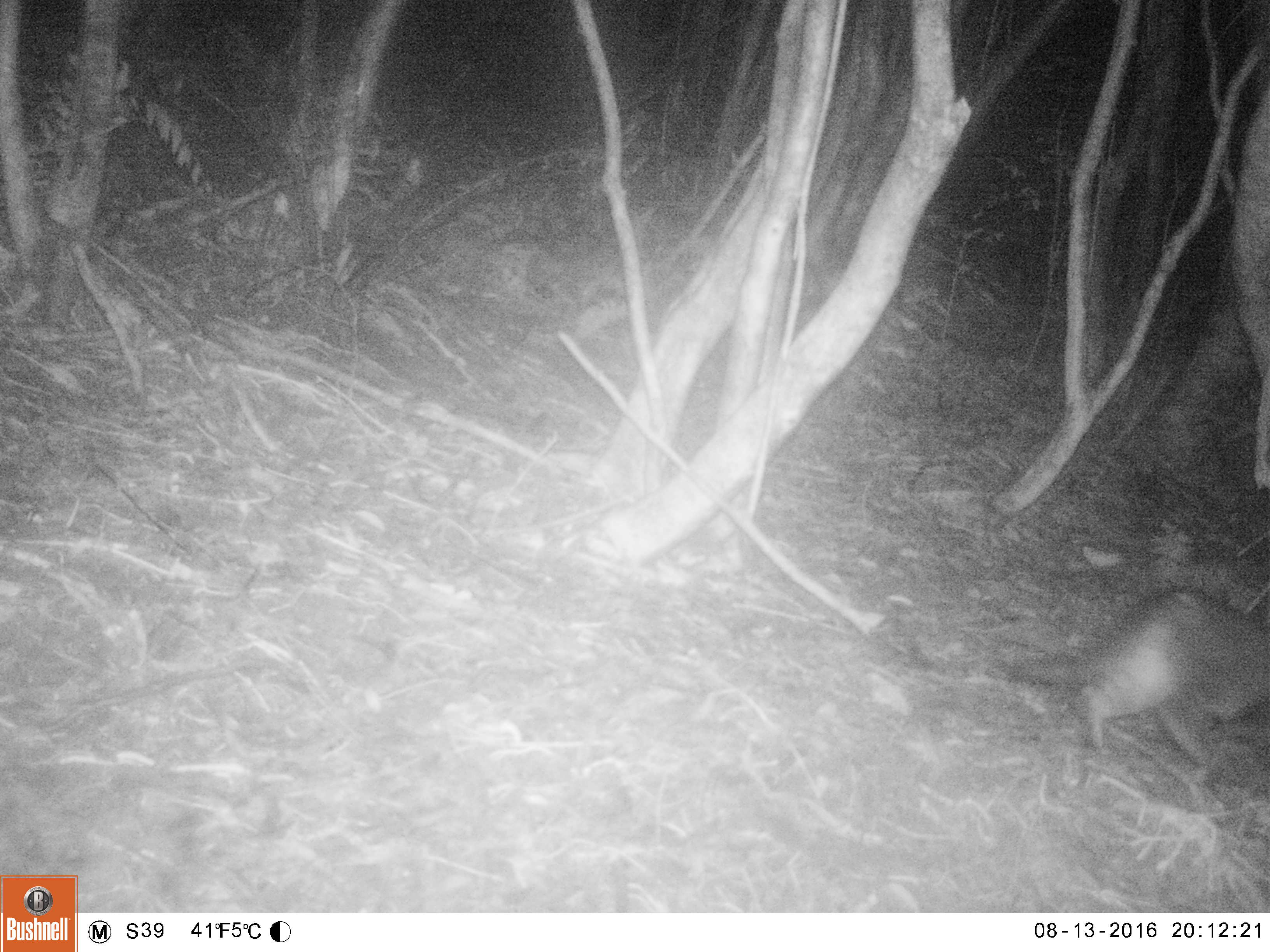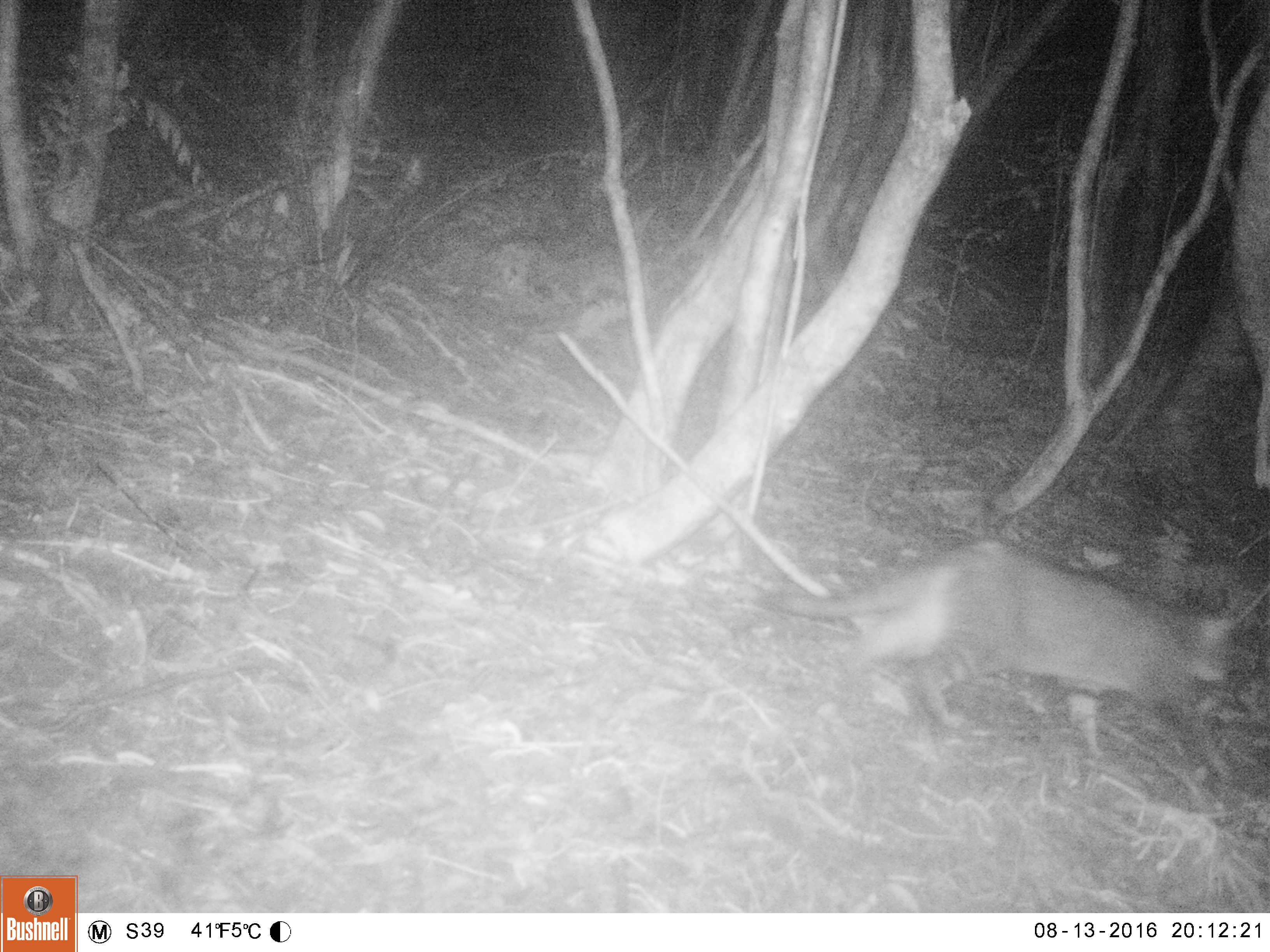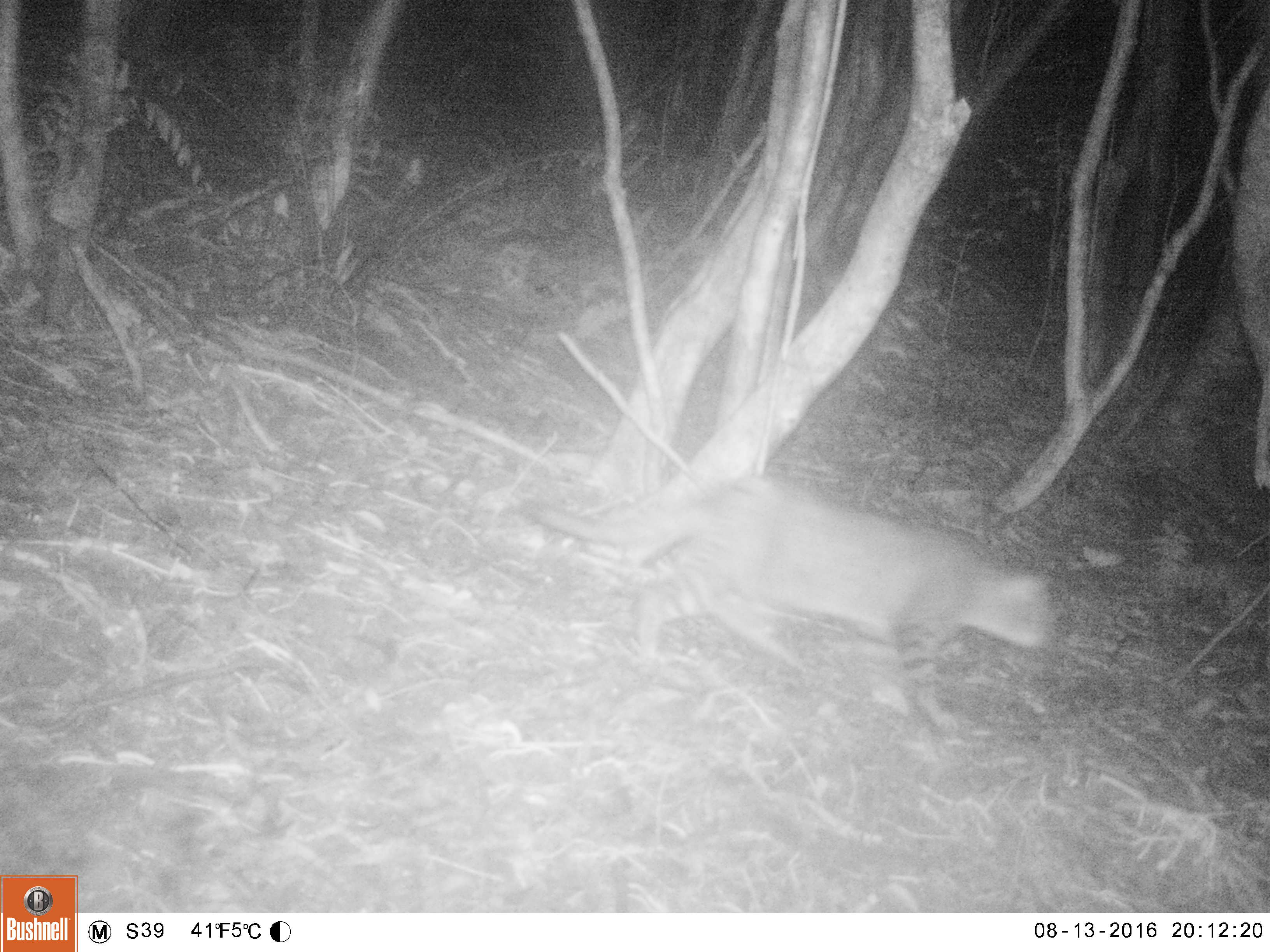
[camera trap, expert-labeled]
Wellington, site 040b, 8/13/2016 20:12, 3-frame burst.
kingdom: Animalia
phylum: Chordata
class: Mammalia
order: Carnivora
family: Felidae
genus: Felis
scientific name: Felis catus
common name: cat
Cat (Felis catus).